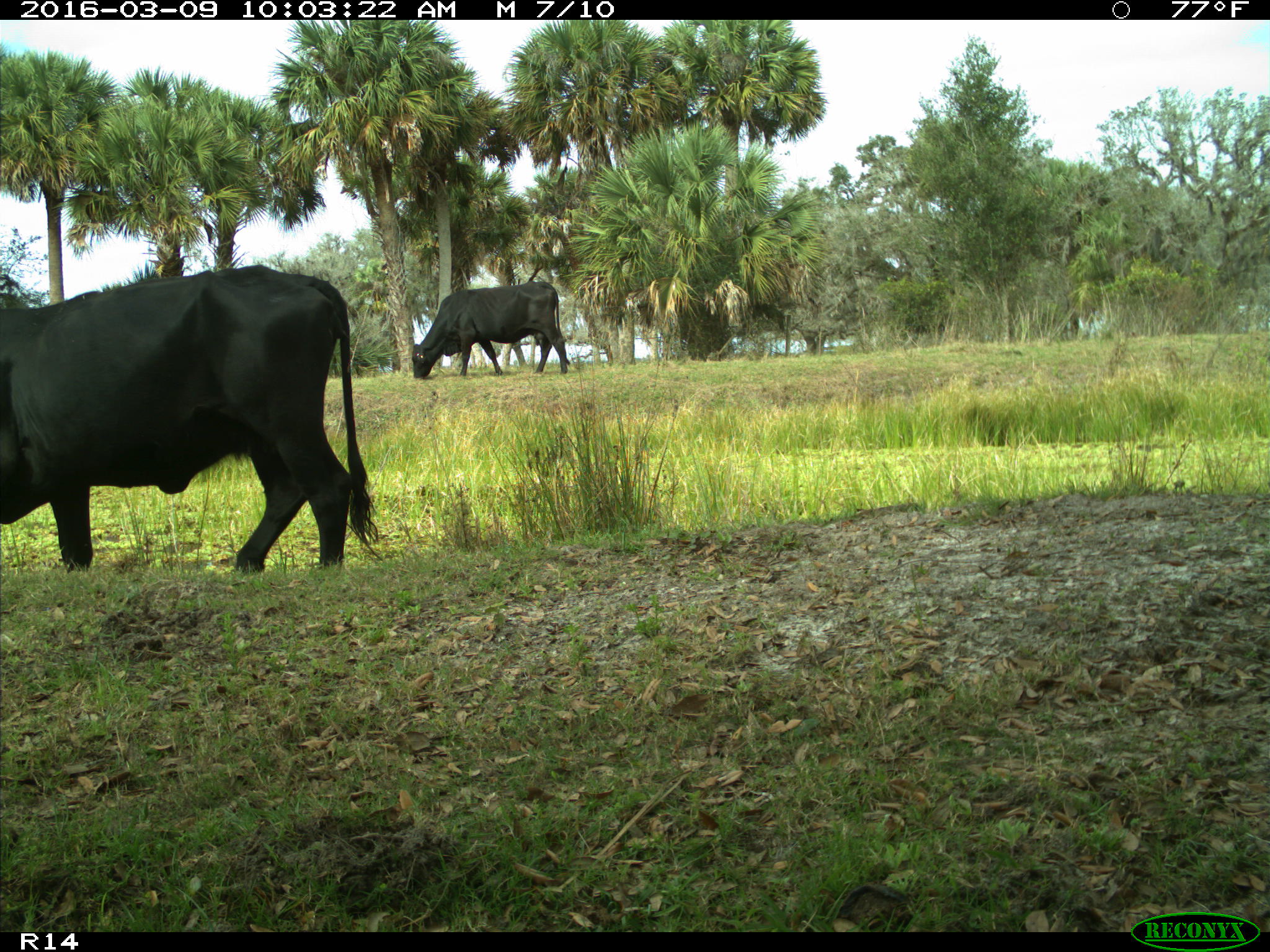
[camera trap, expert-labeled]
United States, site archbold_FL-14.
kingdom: Animalia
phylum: Chordata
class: Mammalia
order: Artiodactyla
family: Bovidae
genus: Bos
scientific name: Bos taurus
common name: domestic cow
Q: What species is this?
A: Bos taurus (domestic cow).